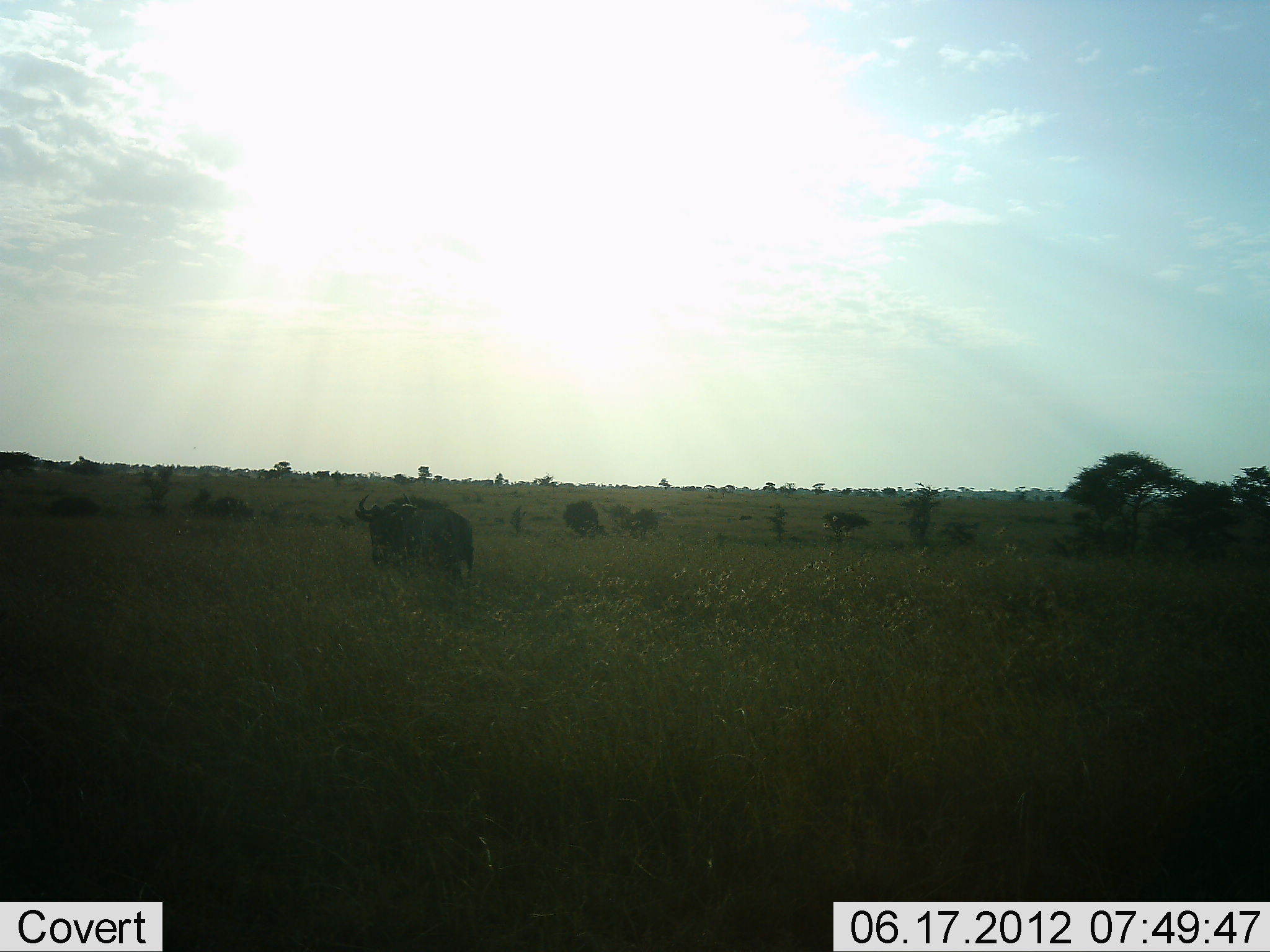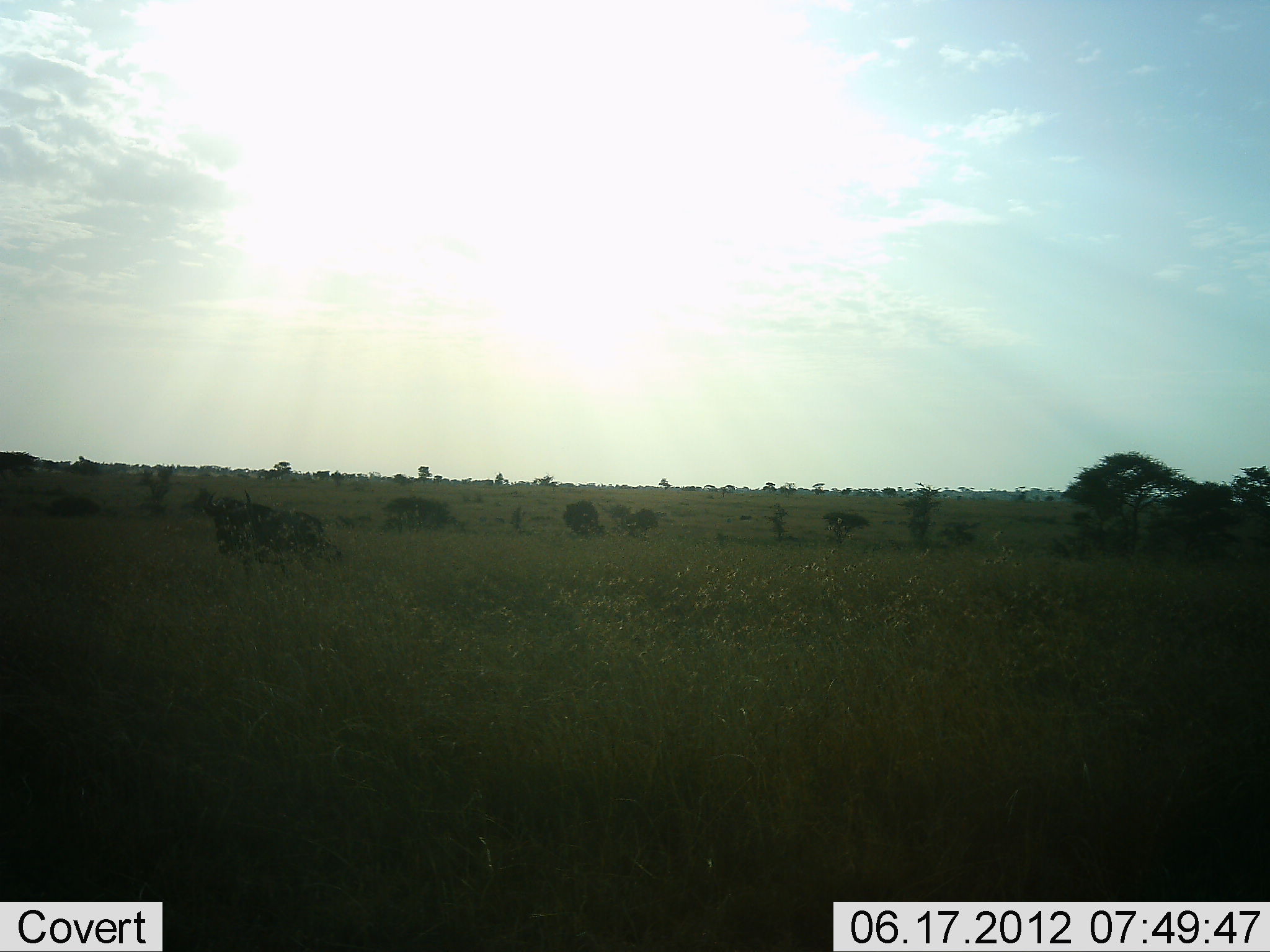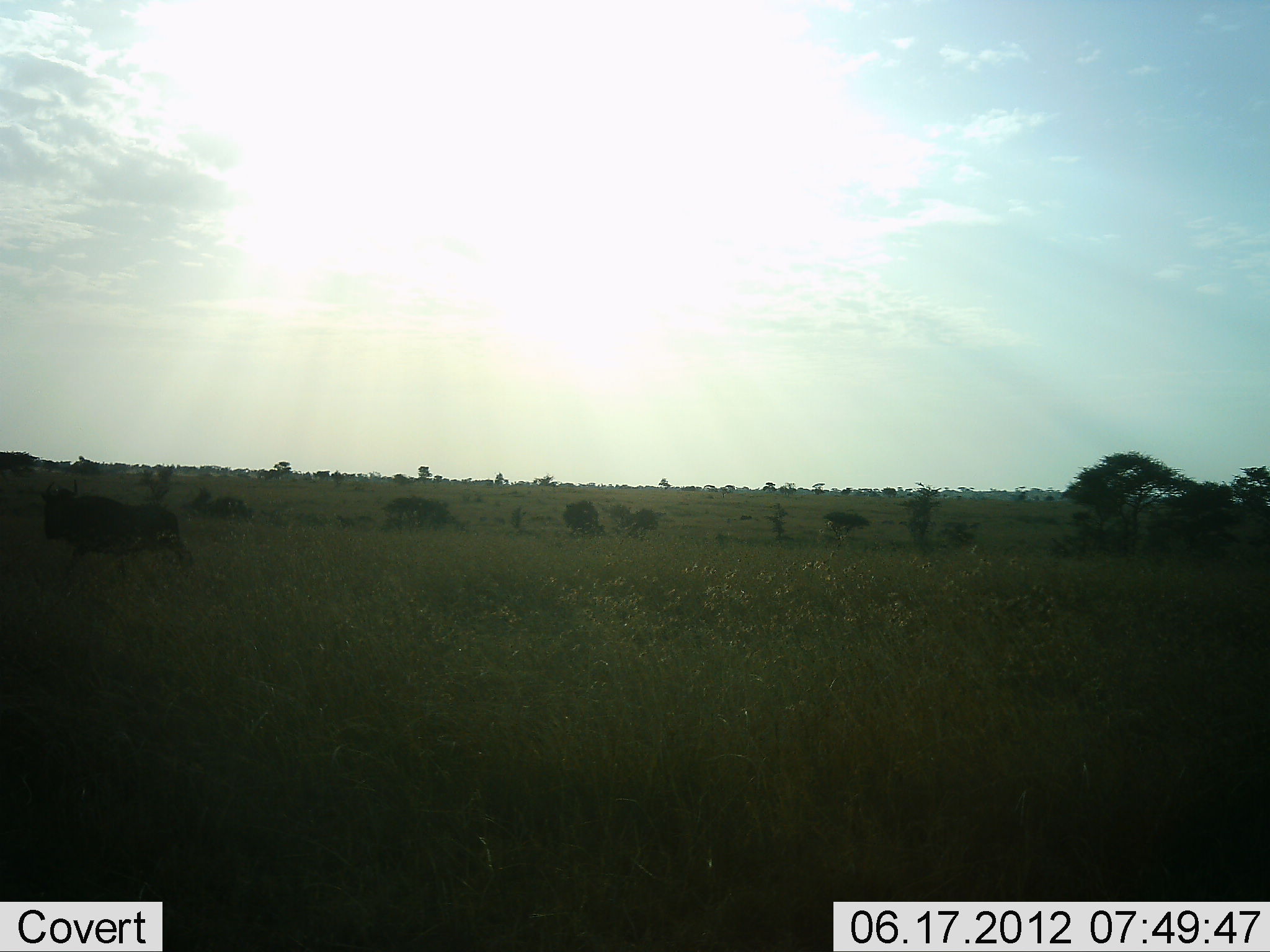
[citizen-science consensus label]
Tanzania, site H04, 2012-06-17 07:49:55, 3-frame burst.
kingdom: Animalia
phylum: Chordata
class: Mammalia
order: Artiodactyla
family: Bovidae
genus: Connochaetes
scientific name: Connochaetes taurinus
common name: blue wildebeest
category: wildebeest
Wildebeest (blue wildebeest) (Connochaetes taurinus), count 1. Behavior (volunteer vote fractions): standing 0%, resting 0%, moving 100%, interacting 0%. Young present (vote fraction): 0%. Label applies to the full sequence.